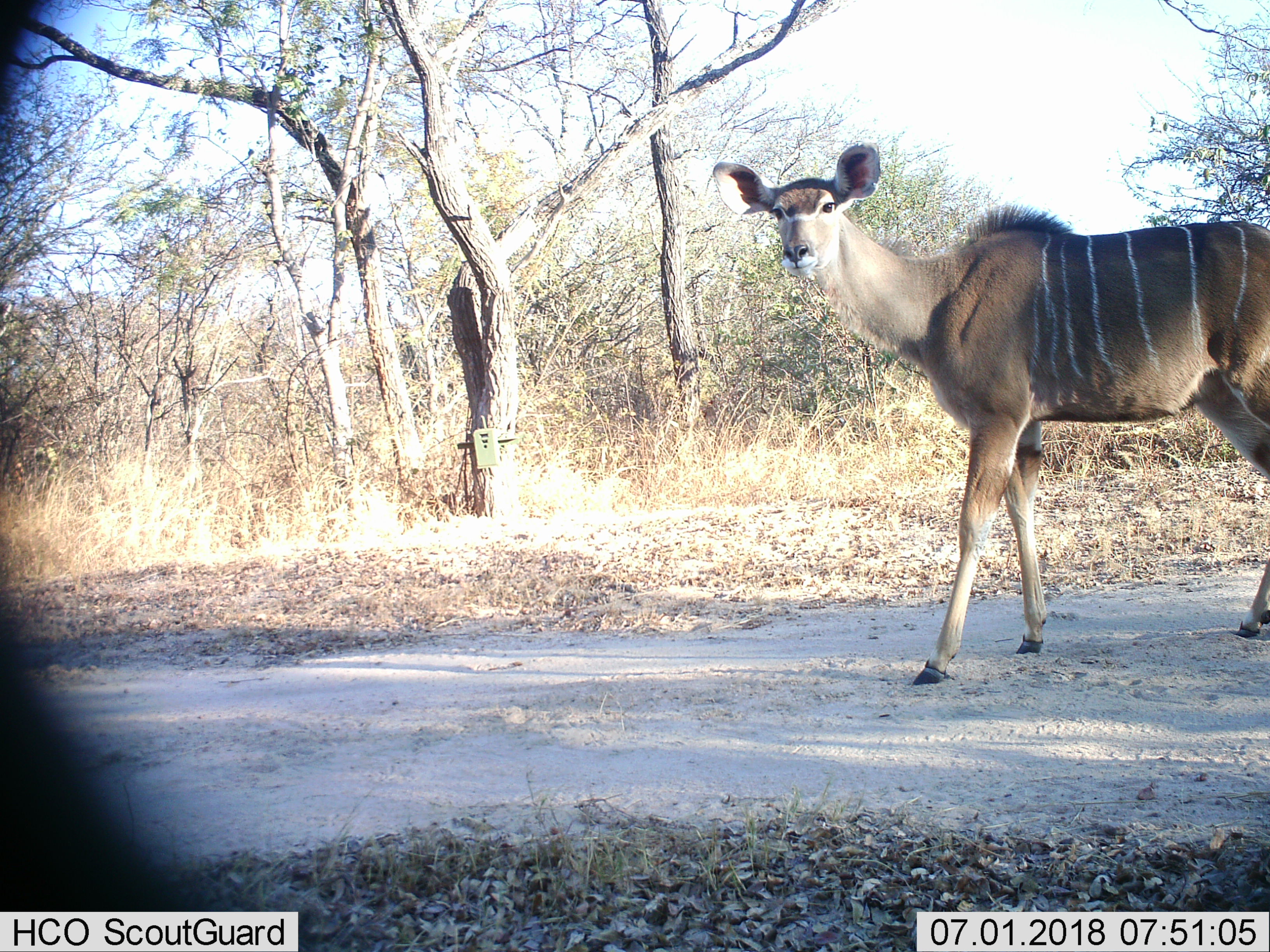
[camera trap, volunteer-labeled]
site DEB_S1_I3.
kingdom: Animalia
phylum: Chordata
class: Mammalia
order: Artiodactyla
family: Bovidae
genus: Tragelaphus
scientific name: Tragelaphus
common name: kudu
Kudu (Tragelaphus), count 1. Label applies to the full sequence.